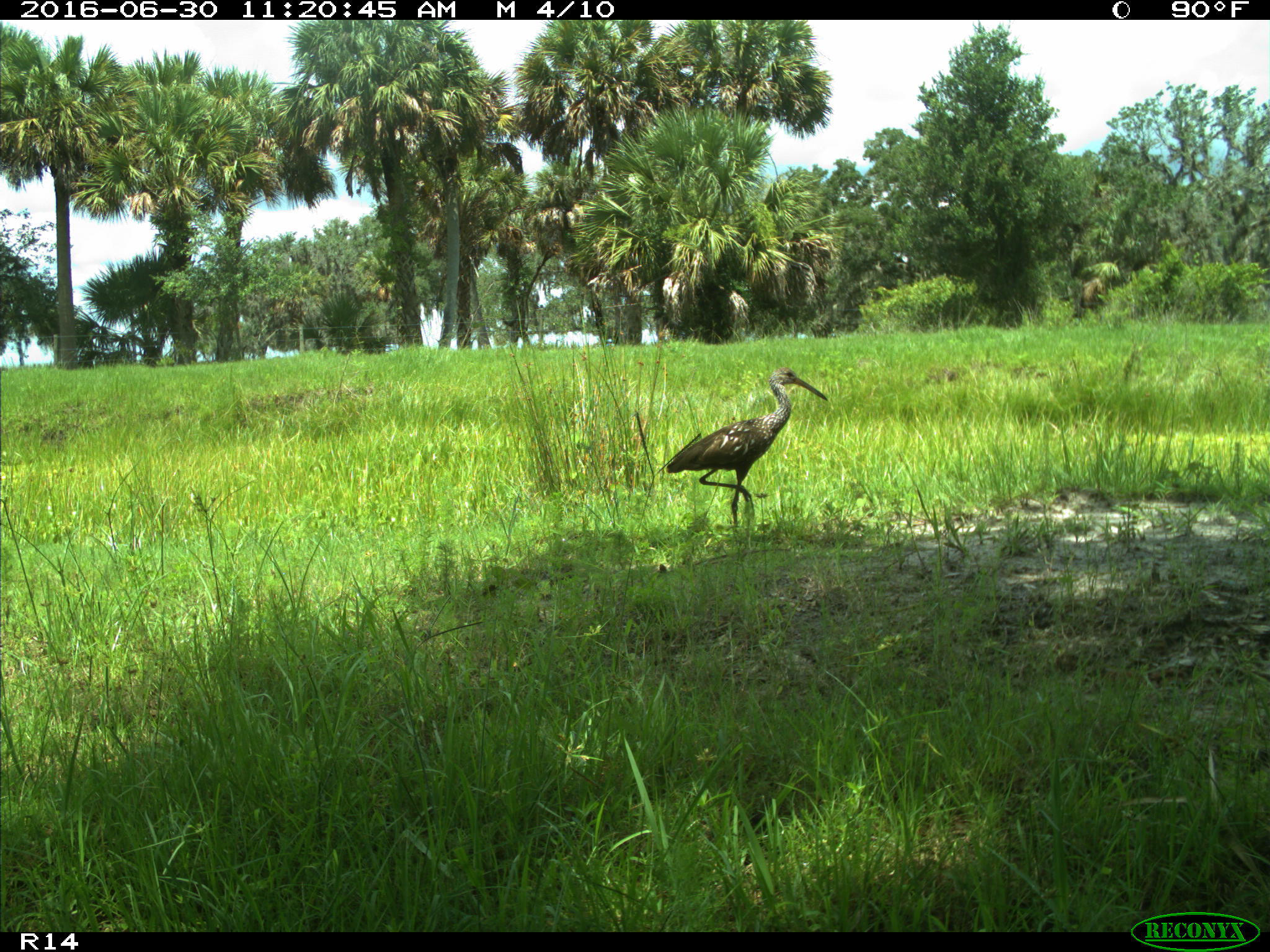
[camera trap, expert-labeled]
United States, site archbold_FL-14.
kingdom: Animalia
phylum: Chordata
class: Aves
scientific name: Aves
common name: birds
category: unidentified bird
Unidentified bird (birds) (Aves).